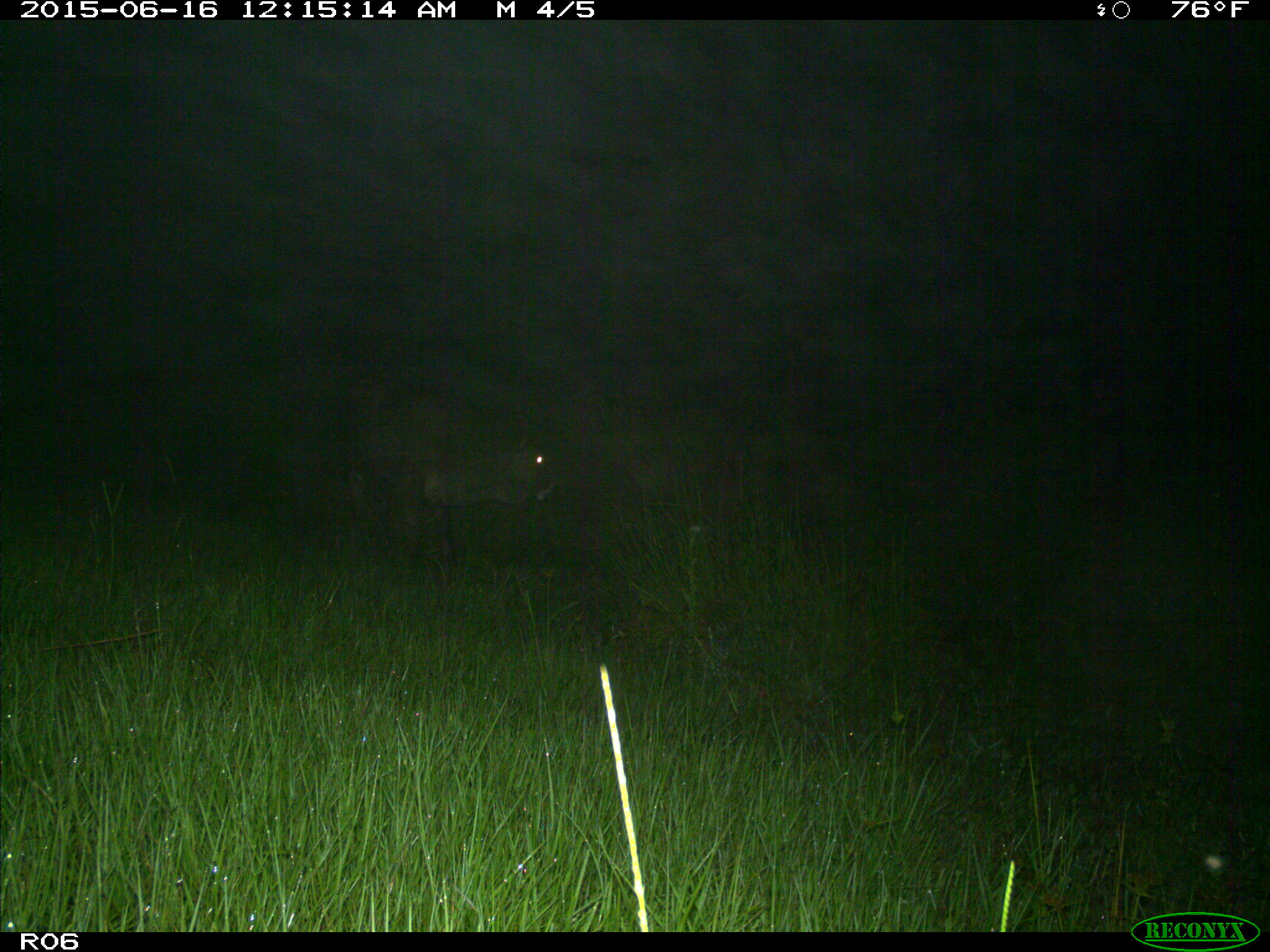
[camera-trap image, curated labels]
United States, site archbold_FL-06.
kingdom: Animalia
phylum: Chordata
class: Mammalia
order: Artiodactyla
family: Bovidae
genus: Bos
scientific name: Bos taurus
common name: domestic cow